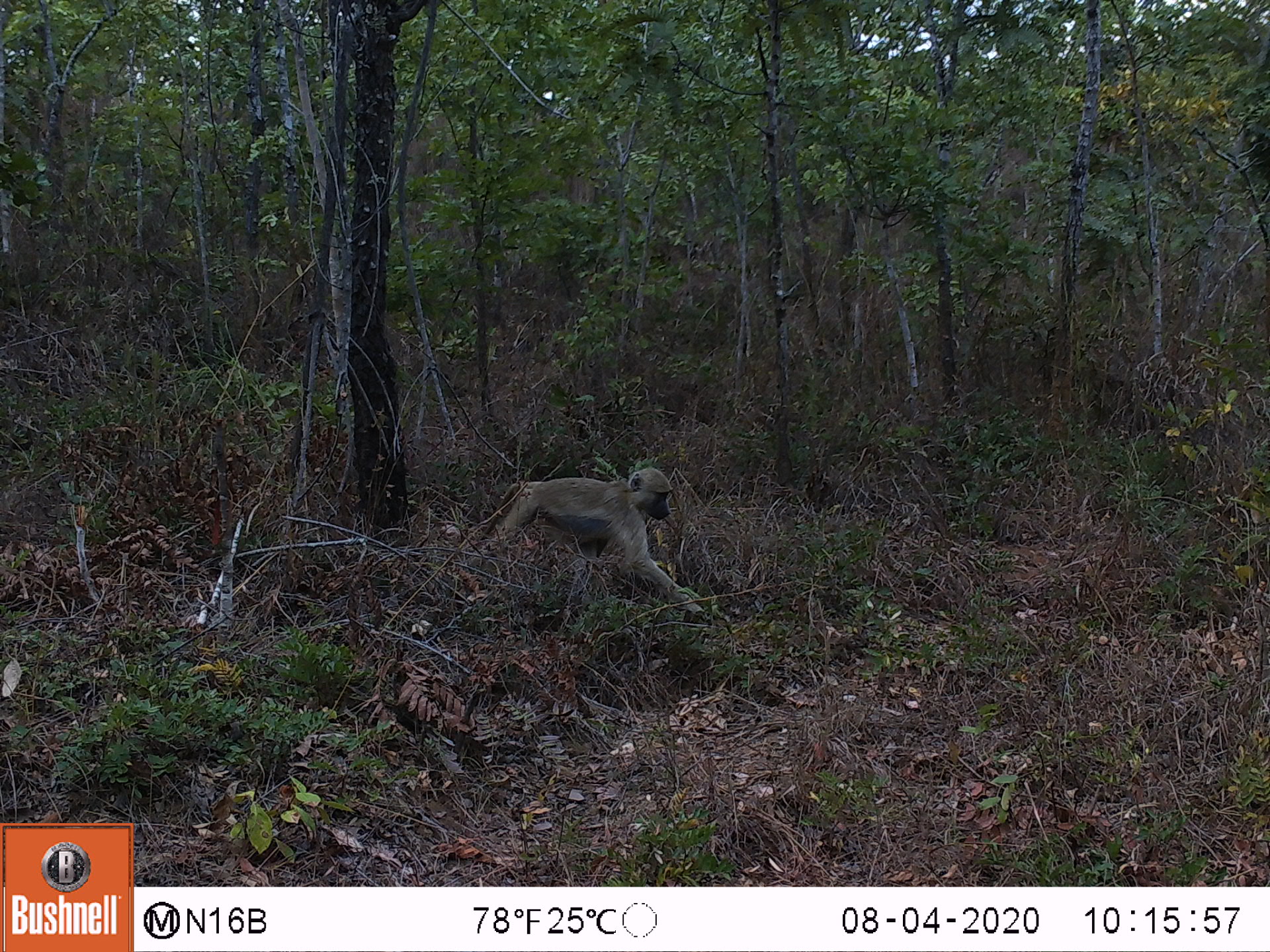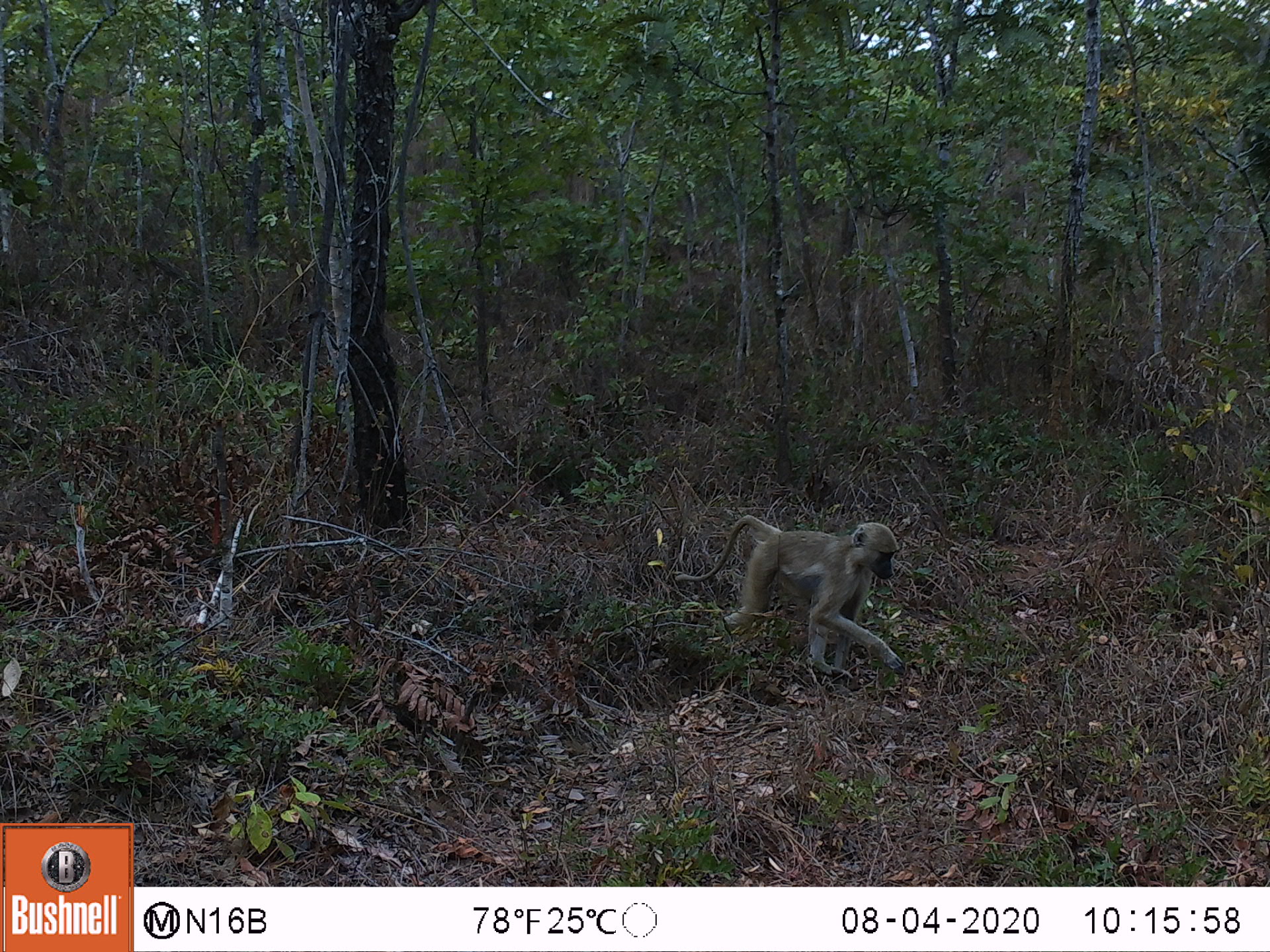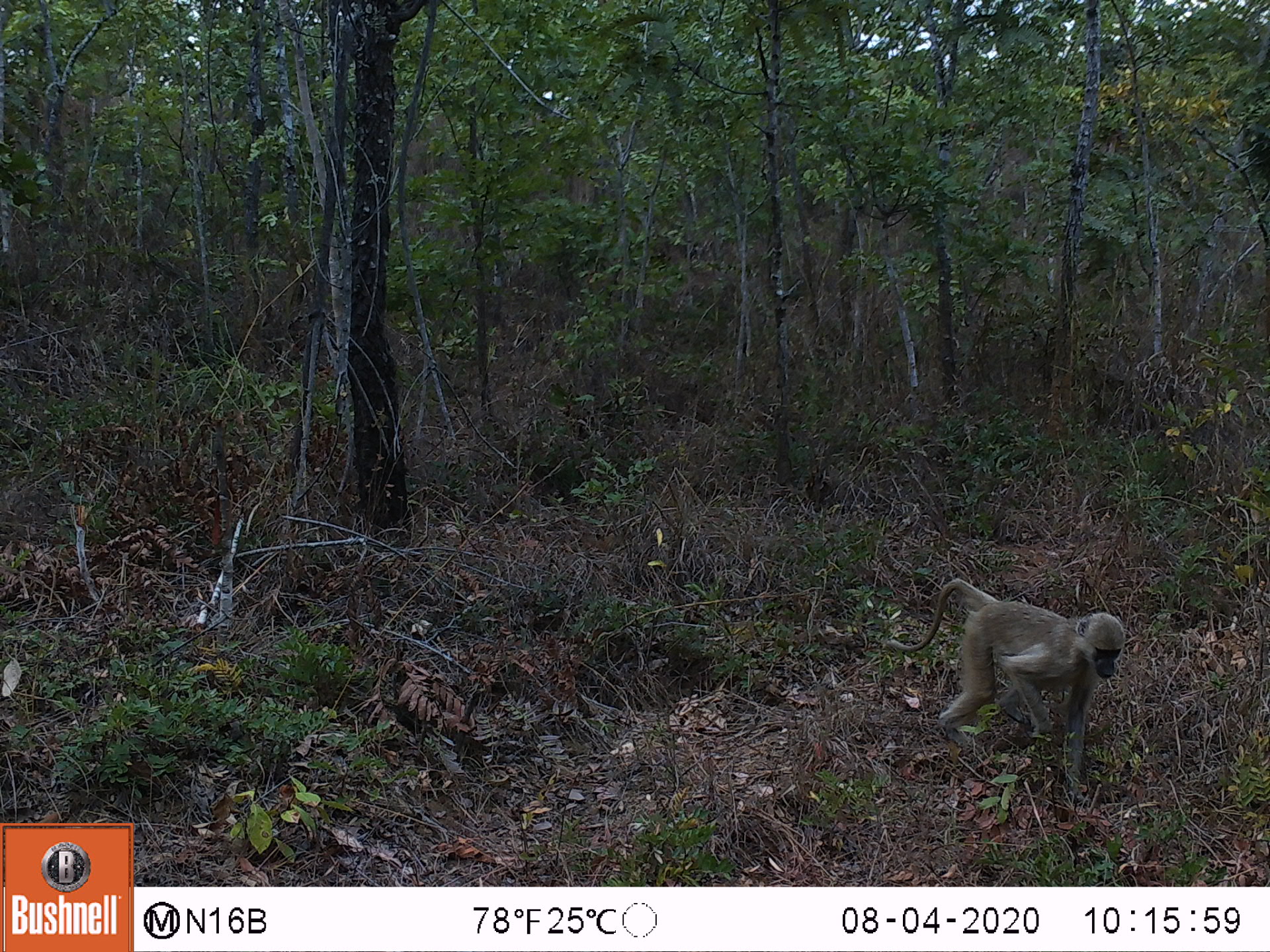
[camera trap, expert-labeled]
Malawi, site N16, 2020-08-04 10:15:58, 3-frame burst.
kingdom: Animalia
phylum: Chordata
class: Mammalia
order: Primates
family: Cercopithecidae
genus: Papio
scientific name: Papio cynocephalus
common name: yellow baboon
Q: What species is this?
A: Yellow baboon (Papio cynocephalus).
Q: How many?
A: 1.